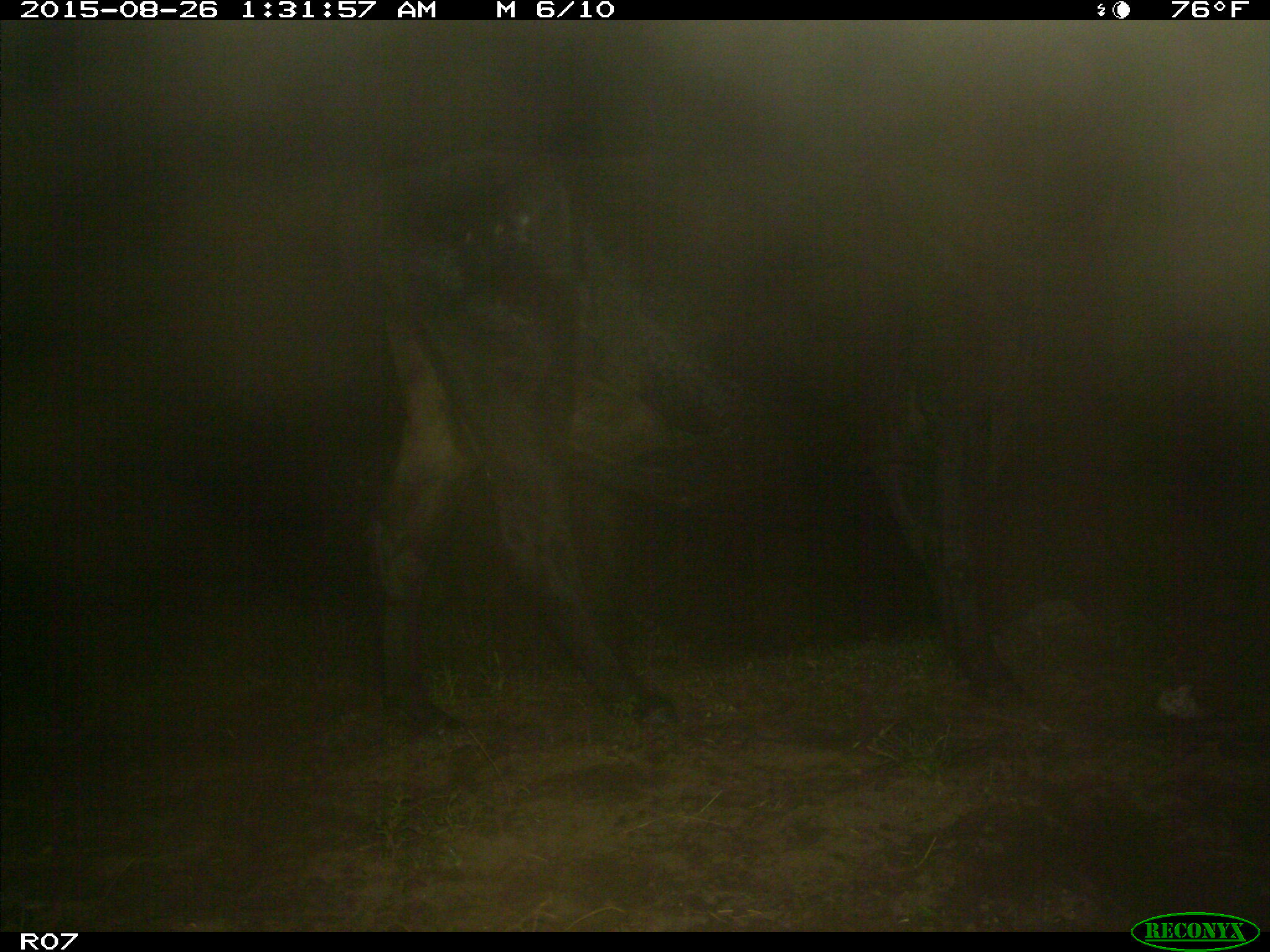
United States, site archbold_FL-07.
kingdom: Animalia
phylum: Chordata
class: Mammalia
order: Artiodactyla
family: Bovidae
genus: Bos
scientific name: Bos taurus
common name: domestic cow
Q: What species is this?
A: Bos taurus (domestic cow).